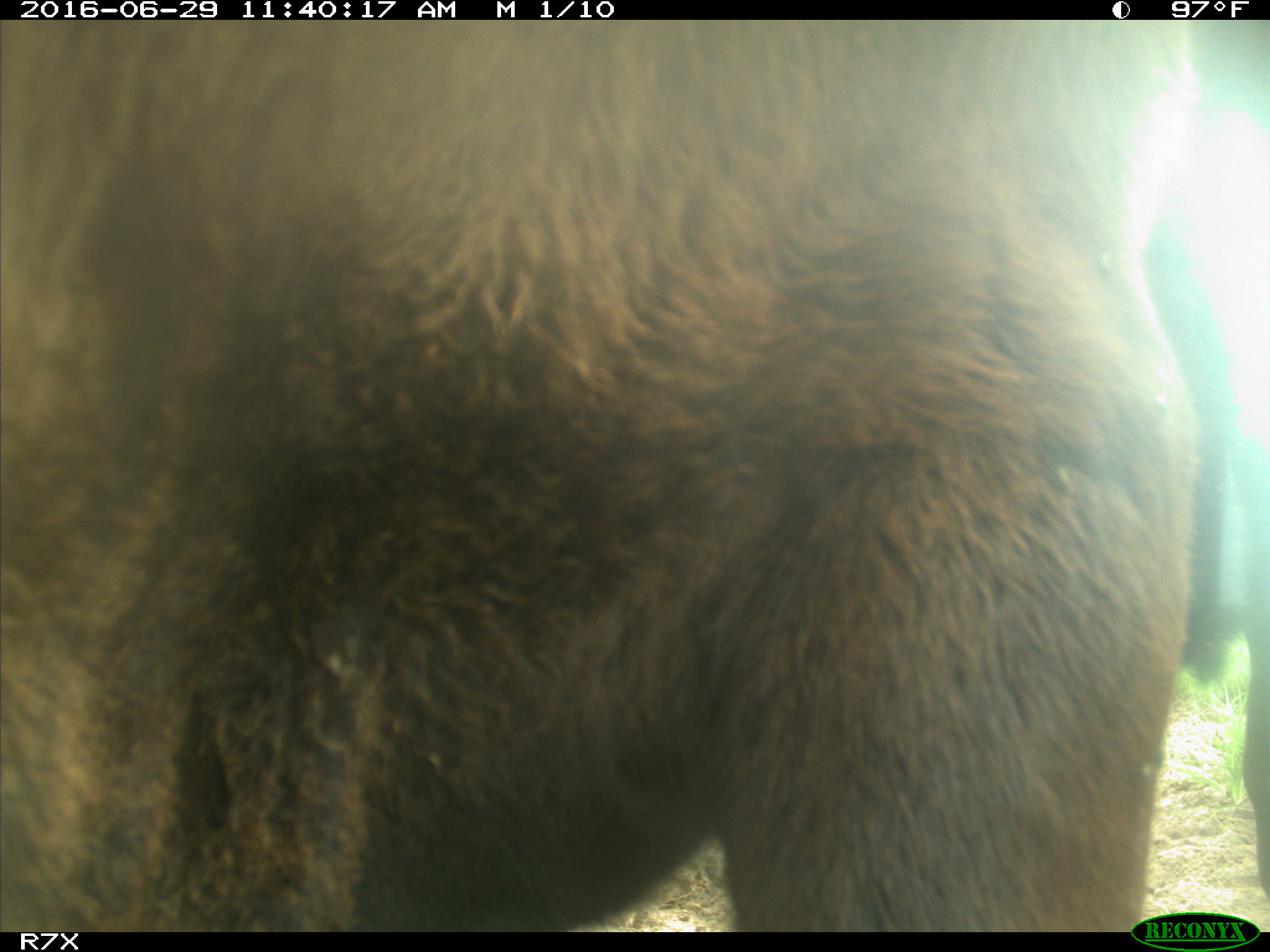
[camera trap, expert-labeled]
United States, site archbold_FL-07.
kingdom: Animalia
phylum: Chordata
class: Mammalia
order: Artiodactyla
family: Bovidae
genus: Bos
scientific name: Bos taurus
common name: domestic cow